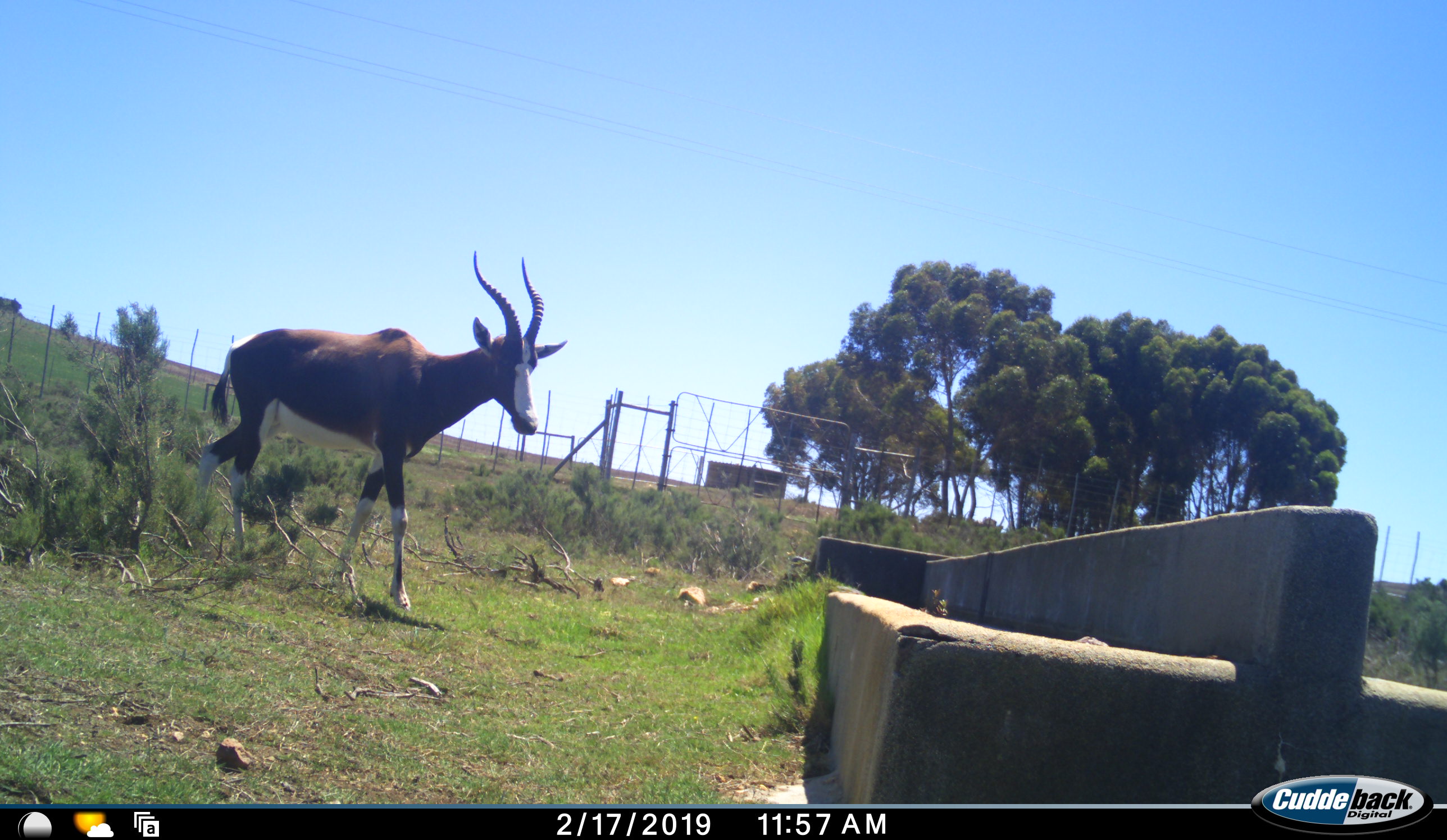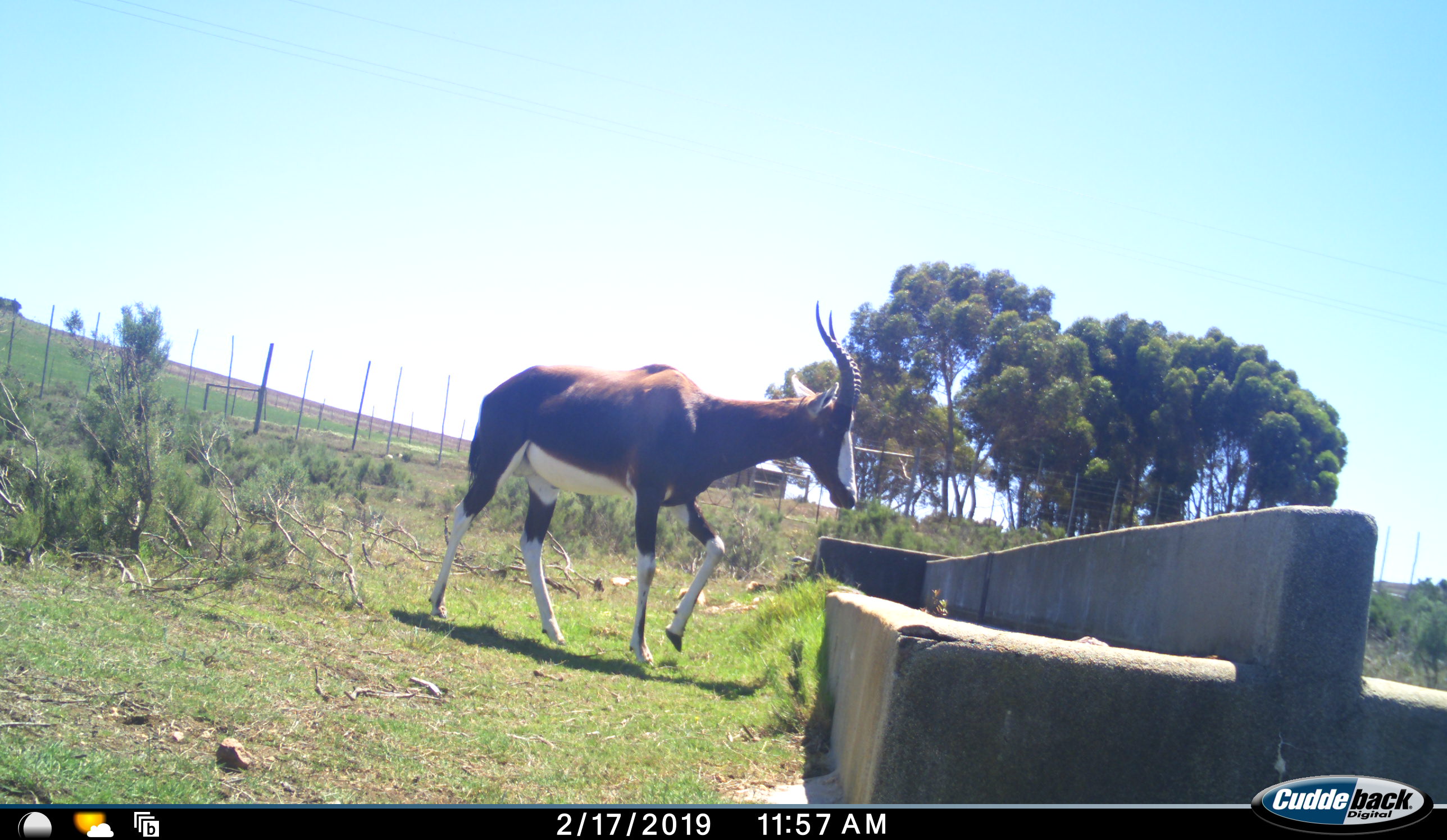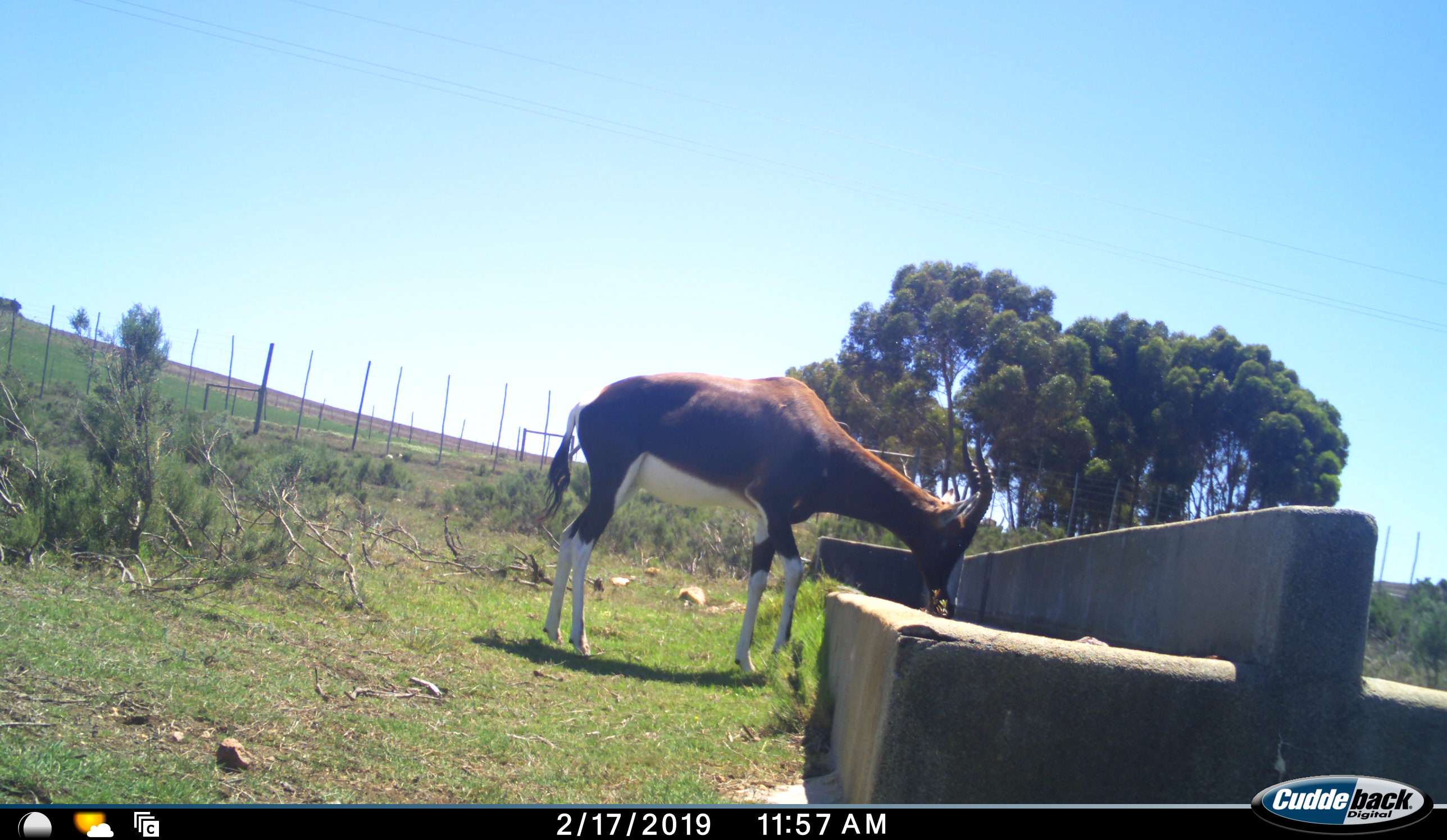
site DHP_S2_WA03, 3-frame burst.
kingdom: Animalia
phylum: Chordata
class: Mammalia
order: Artiodactyla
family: Bovidae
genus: Damaliscus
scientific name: Damaliscus pygargus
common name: bontebok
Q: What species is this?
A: Bontebok (Damaliscus pygargus).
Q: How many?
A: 1.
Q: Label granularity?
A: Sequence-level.